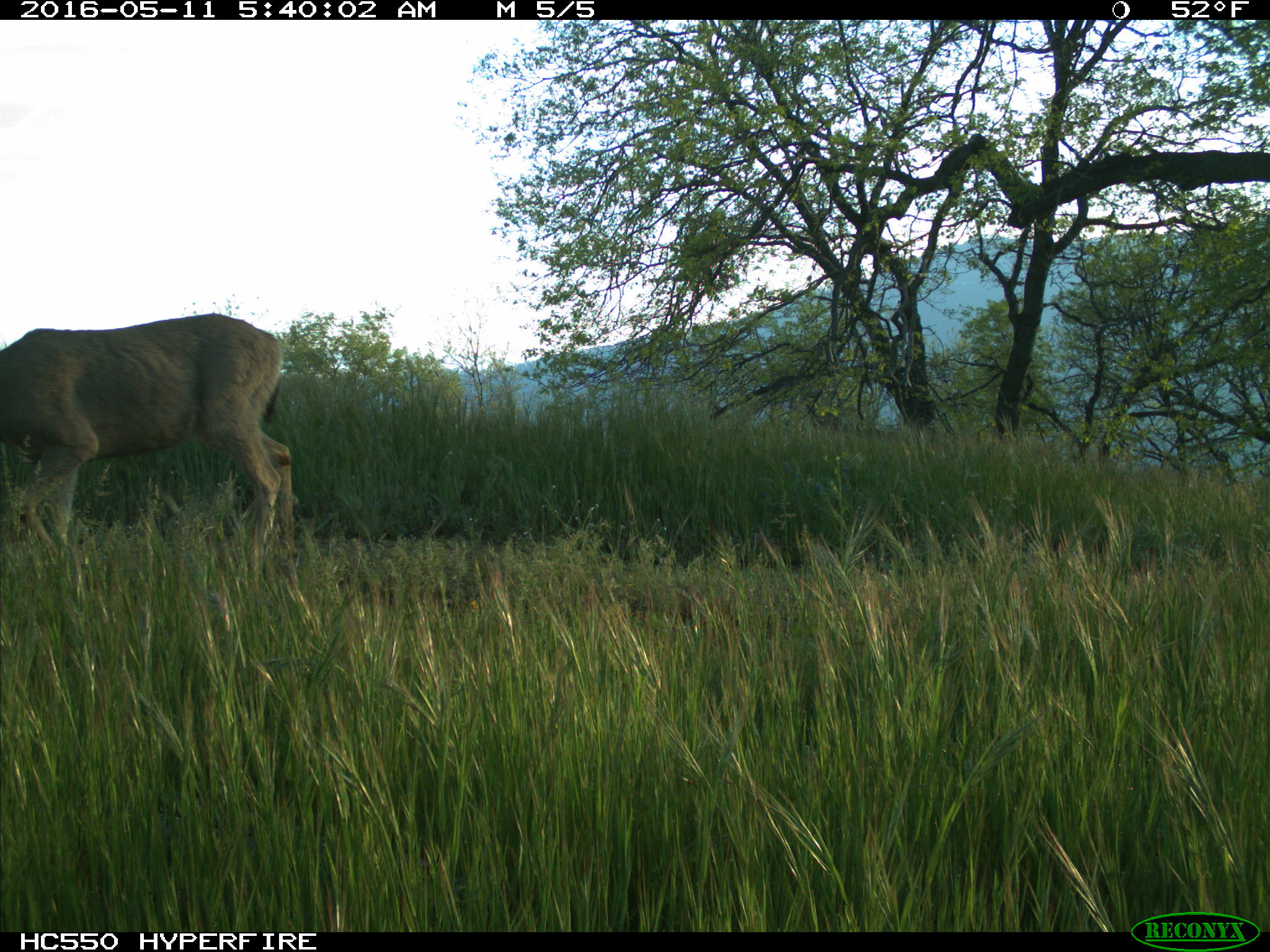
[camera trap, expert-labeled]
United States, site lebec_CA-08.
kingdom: Animalia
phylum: Chordata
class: Mammalia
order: Artiodactyla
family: Cervidae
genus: Odocoileus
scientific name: Odocoileus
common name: deer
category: unidentified deer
Unidentified deer (deer) (Odocoileus).